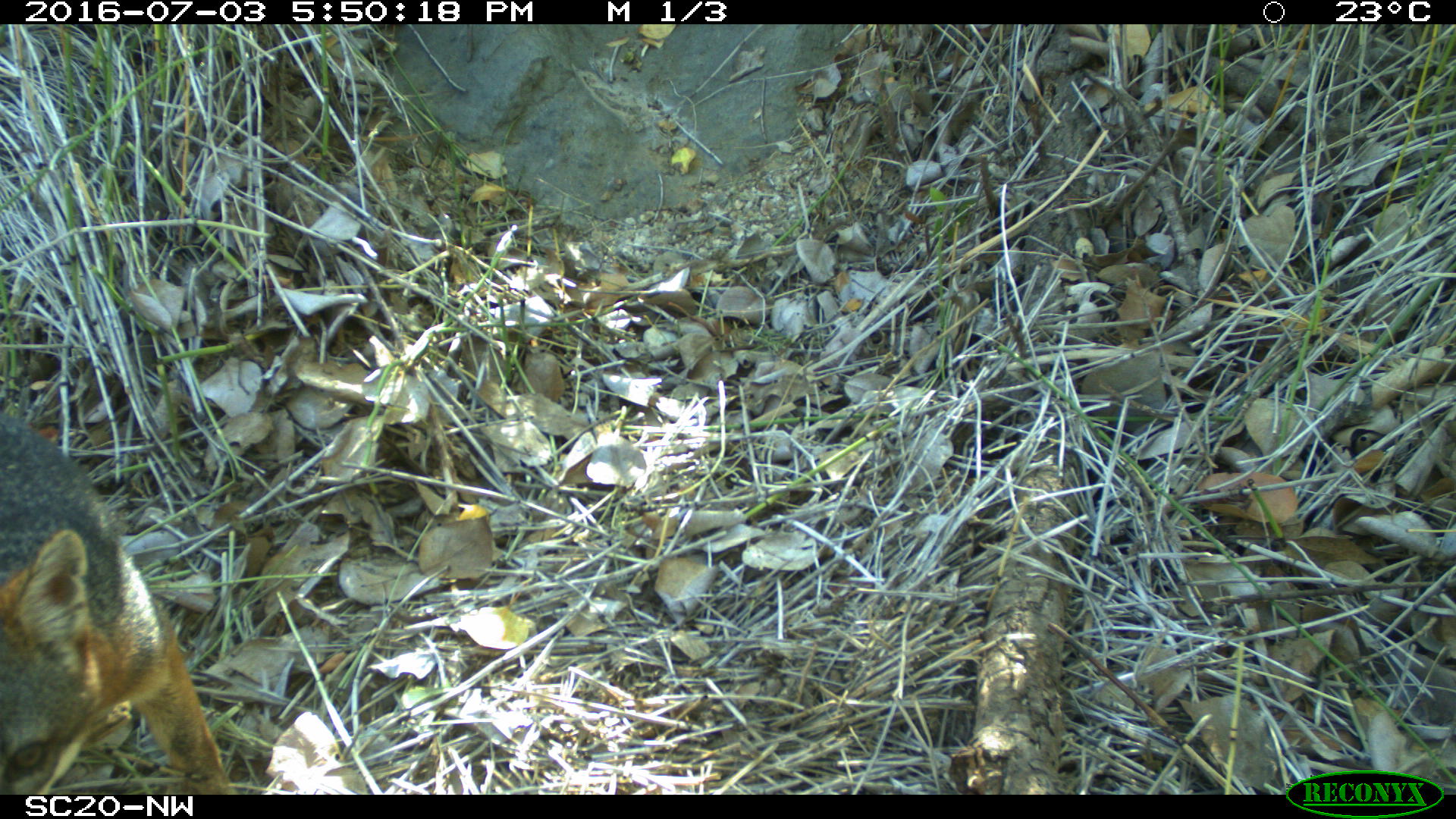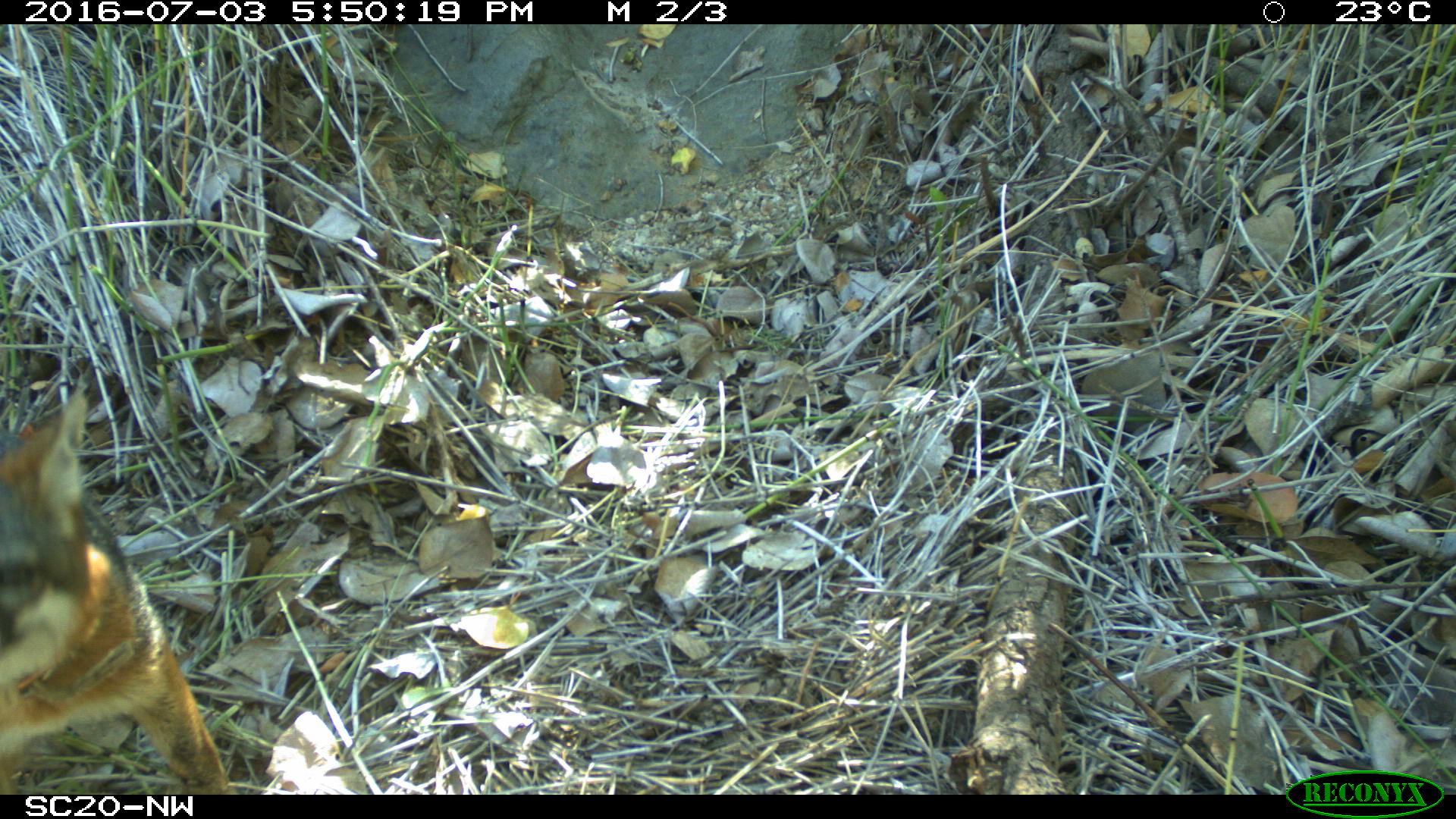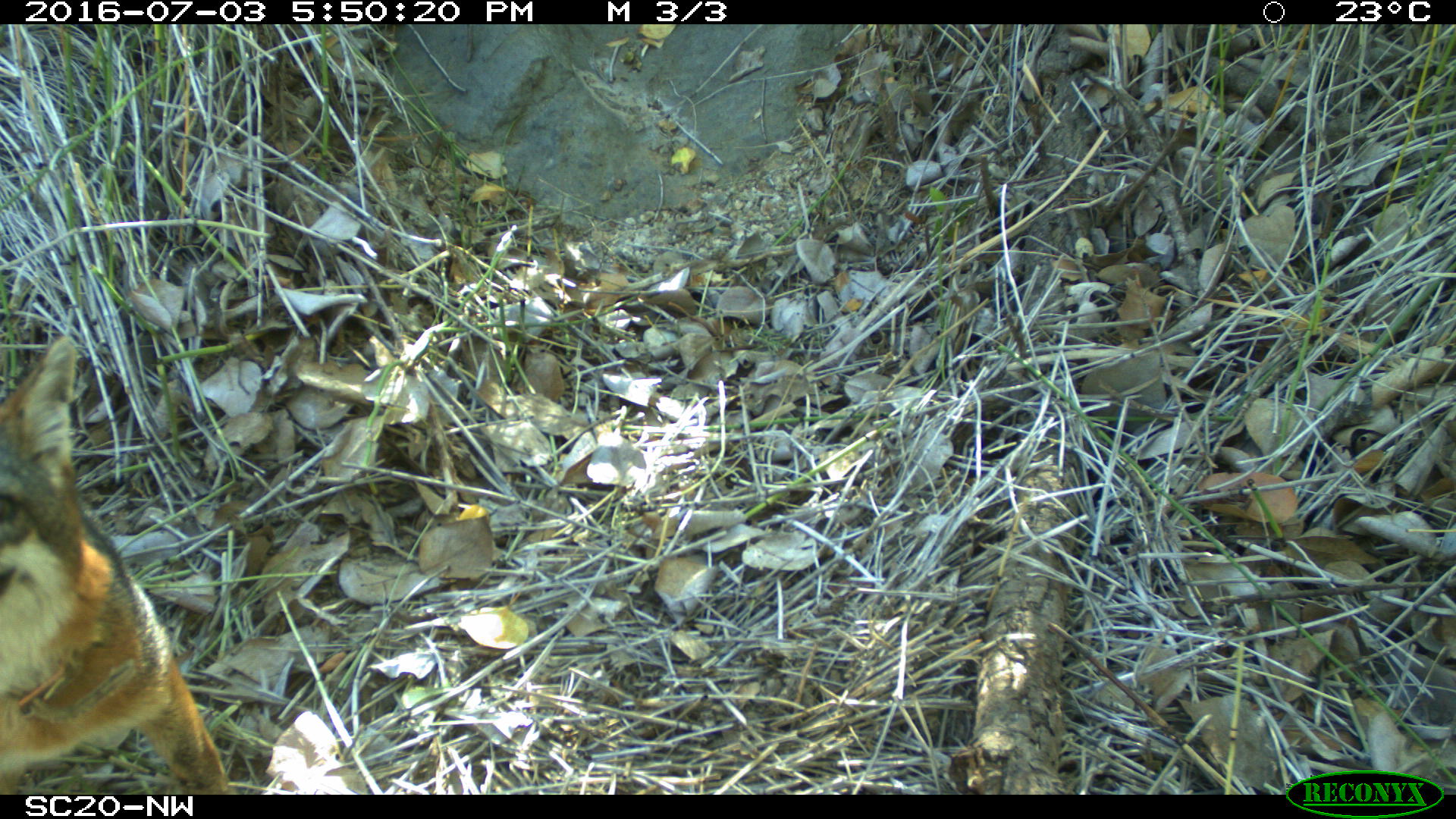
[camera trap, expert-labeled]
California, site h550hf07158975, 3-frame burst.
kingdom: Animalia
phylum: Chordata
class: Mammalia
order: Carnivora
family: Canidae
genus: Urocyon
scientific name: Urocyon littoralis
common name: island fox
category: fox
Fox (island fox) (Urocyon littoralis).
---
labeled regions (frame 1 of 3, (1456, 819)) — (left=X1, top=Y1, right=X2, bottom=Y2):
fox: (left=0, top=413, right=239, bottom=794)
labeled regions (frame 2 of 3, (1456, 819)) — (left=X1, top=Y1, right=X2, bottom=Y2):
fox: (left=0, top=389, right=236, bottom=795)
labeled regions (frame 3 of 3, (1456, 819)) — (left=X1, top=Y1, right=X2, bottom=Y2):
fox: (left=0, top=333, right=234, bottom=792)